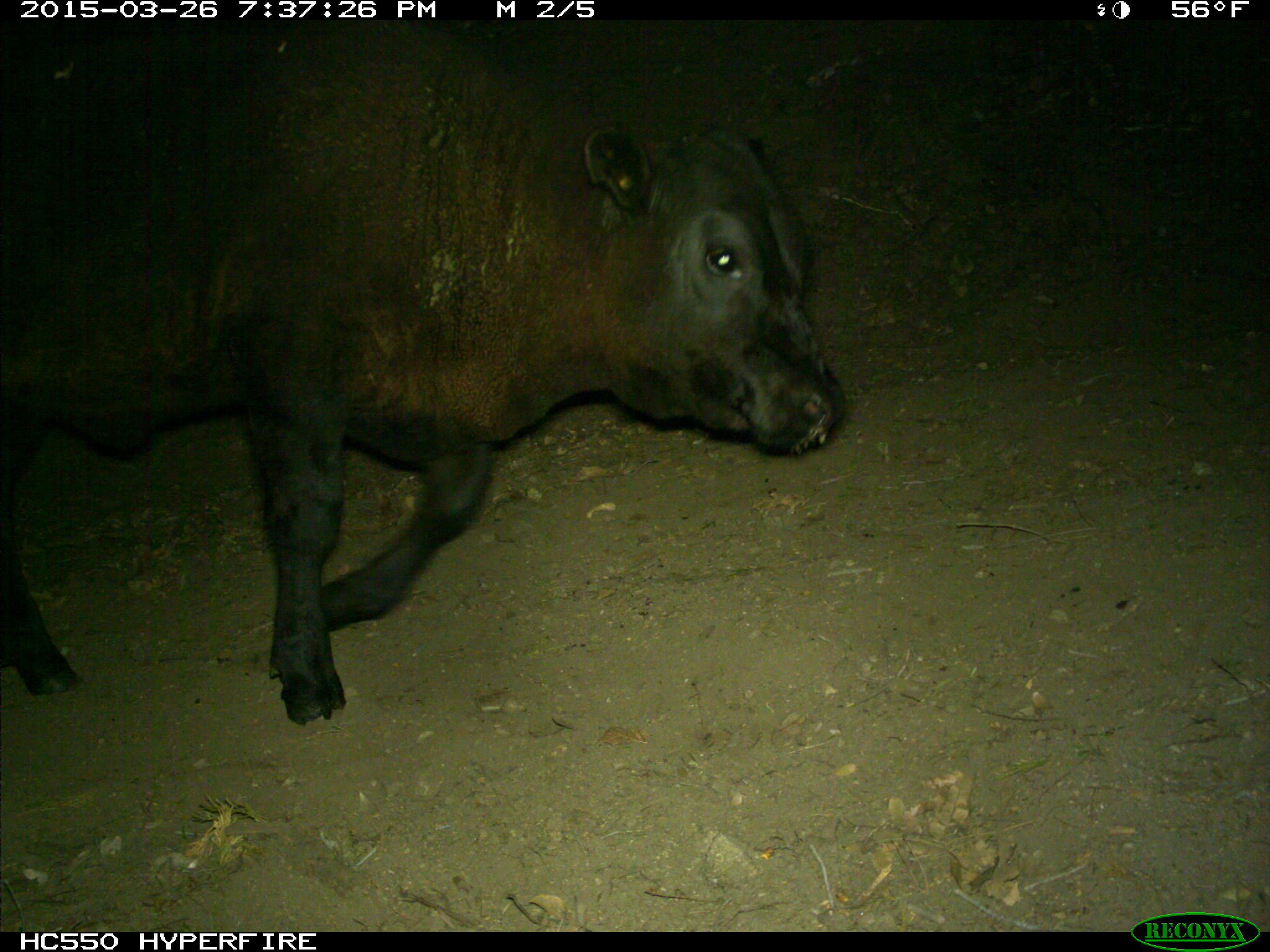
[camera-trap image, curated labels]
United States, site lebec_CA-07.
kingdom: Animalia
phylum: Chordata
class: Mammalia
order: Artiodactyla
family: Bovidae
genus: Bos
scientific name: Bos taurus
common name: domestic cow